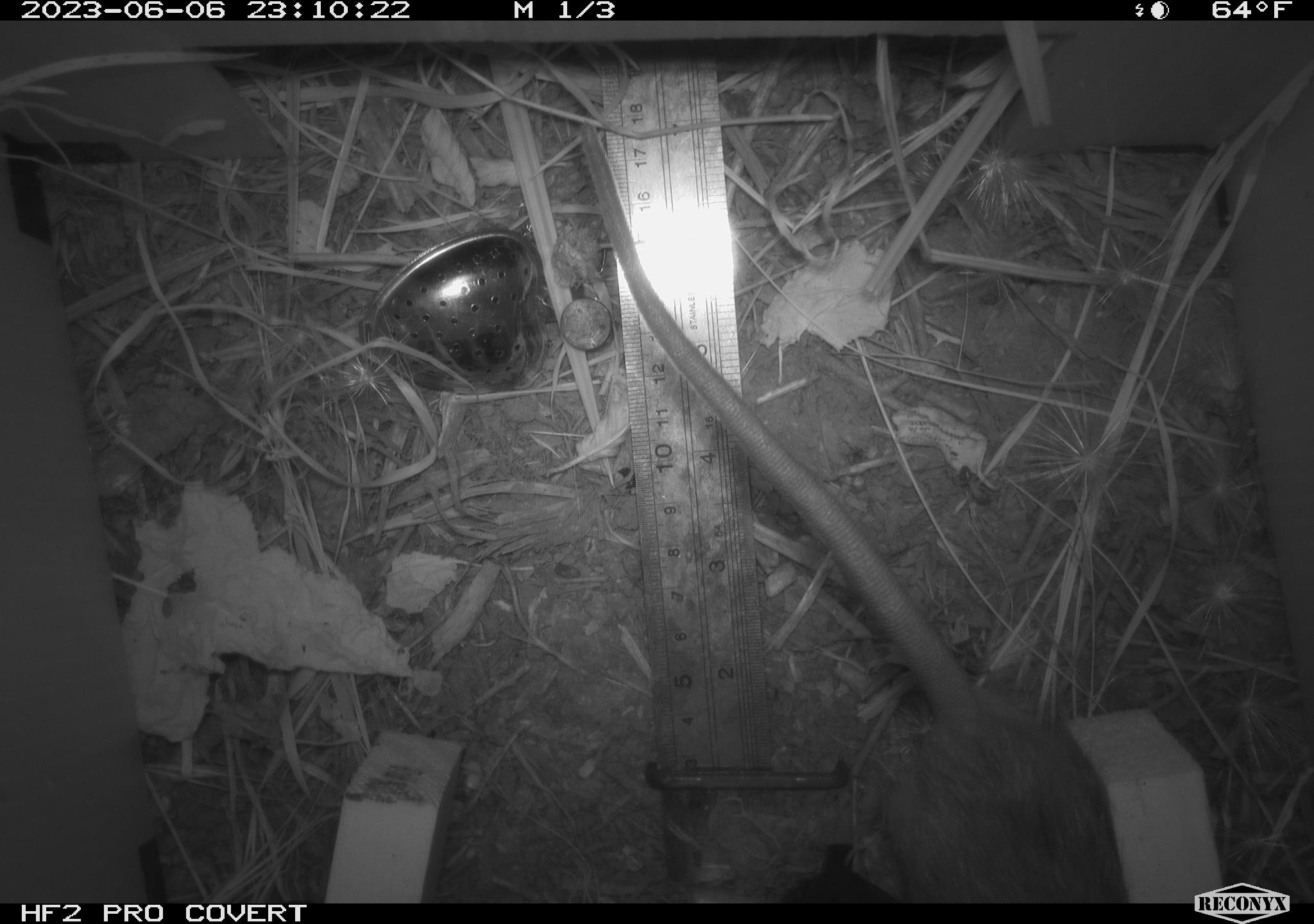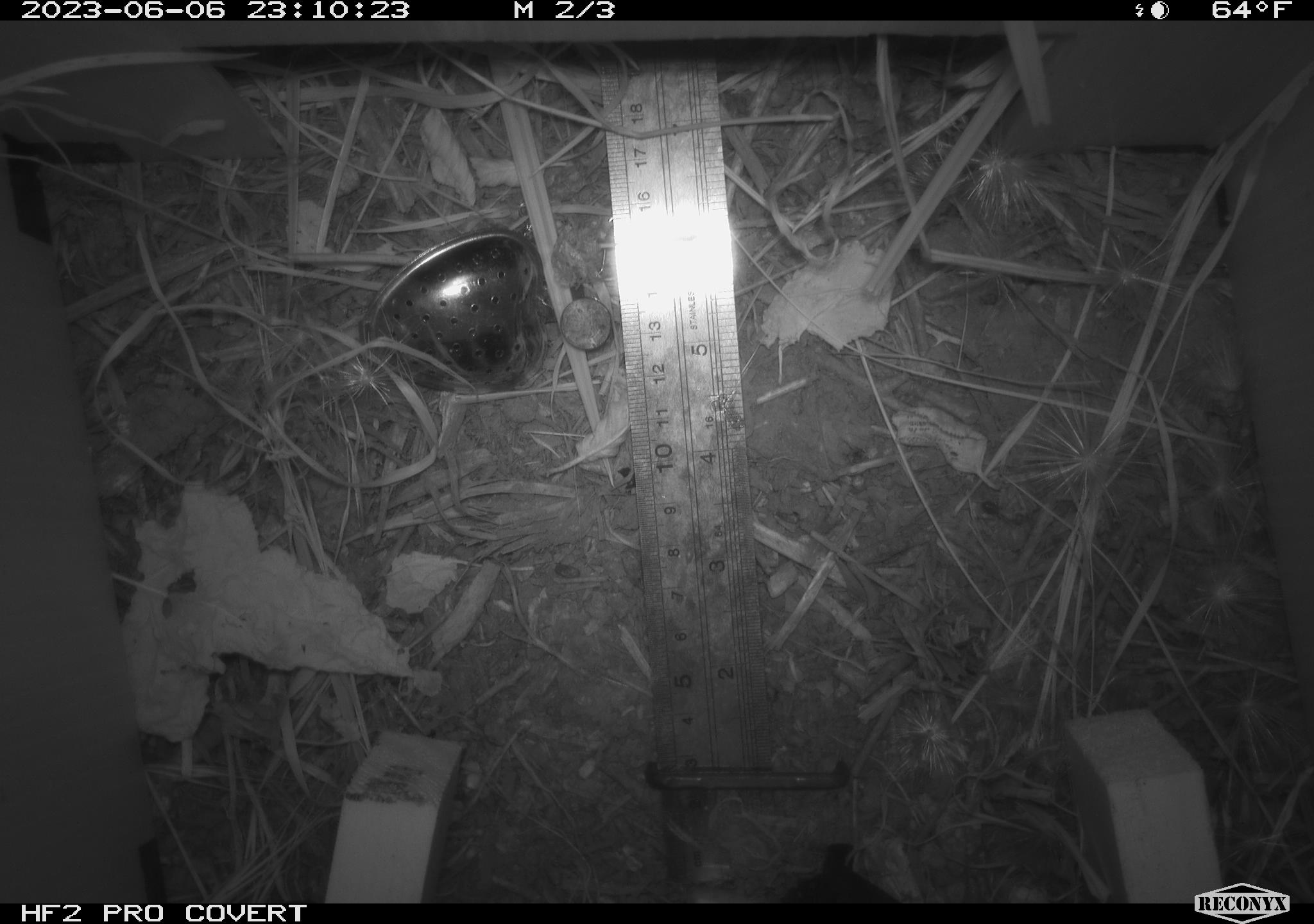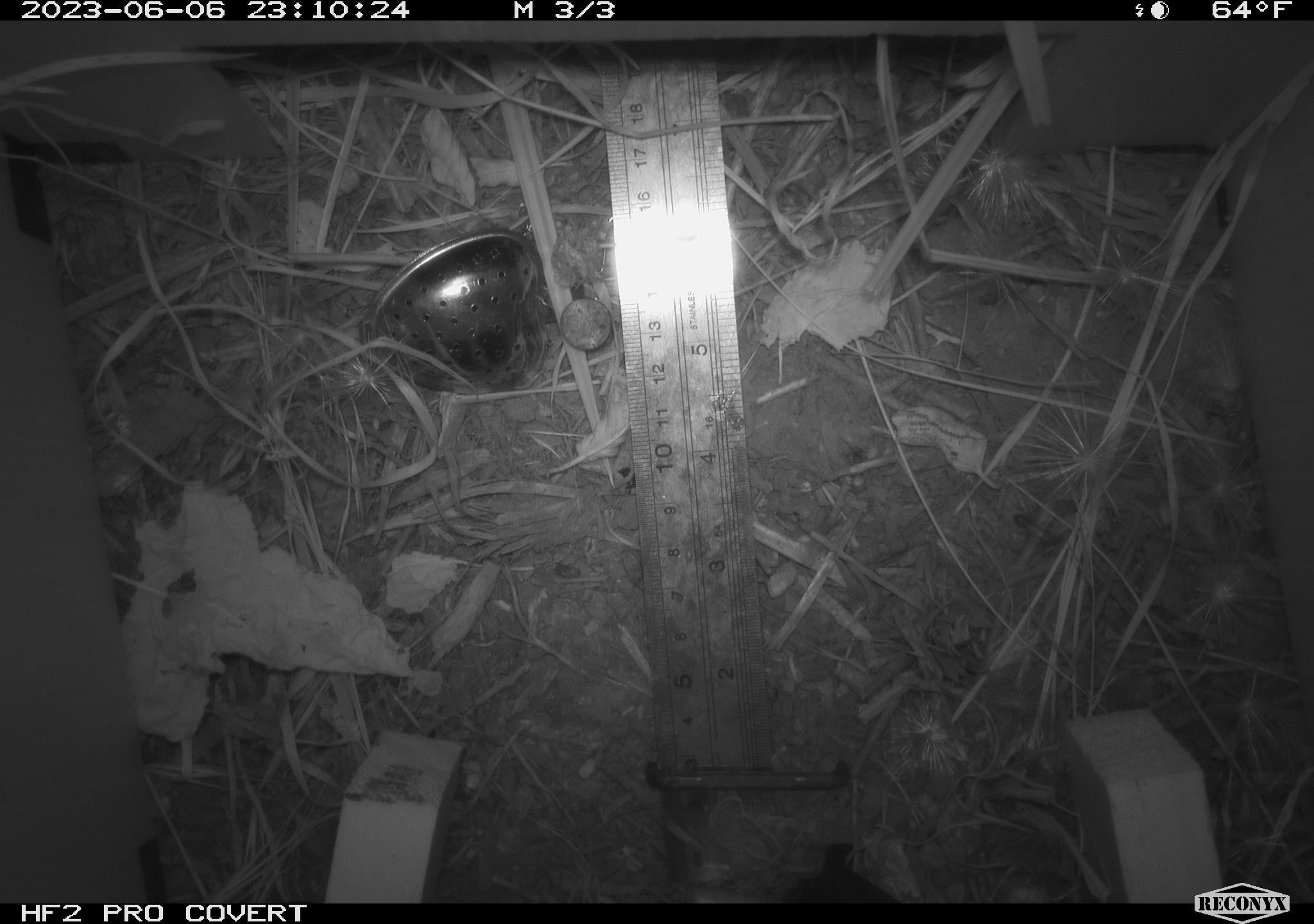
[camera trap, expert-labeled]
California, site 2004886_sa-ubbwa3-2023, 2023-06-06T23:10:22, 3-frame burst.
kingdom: Animalia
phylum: Chordata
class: Mammalia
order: Rodentia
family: Muridae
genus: Rattus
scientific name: Rattus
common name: rat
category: rattus species